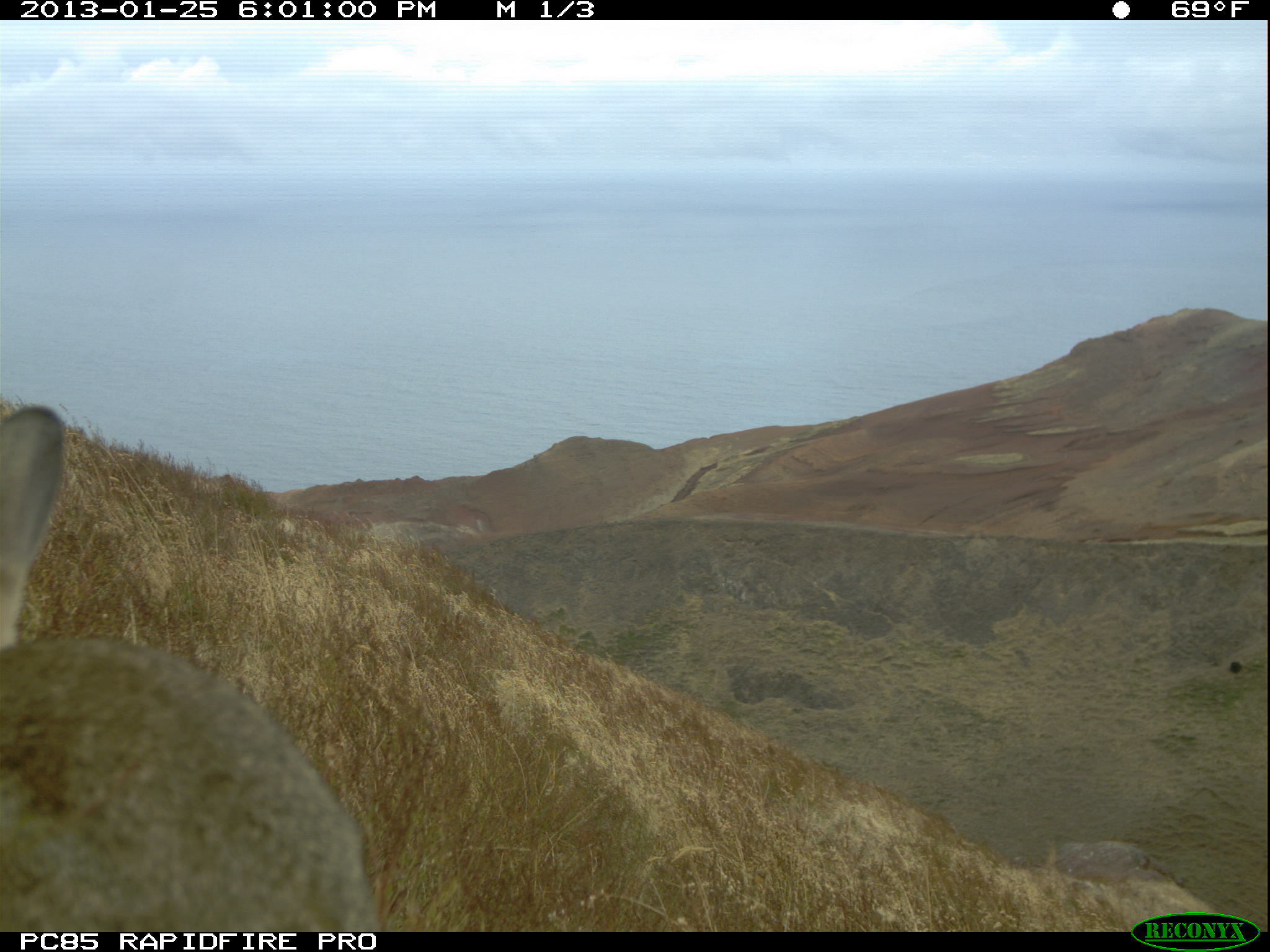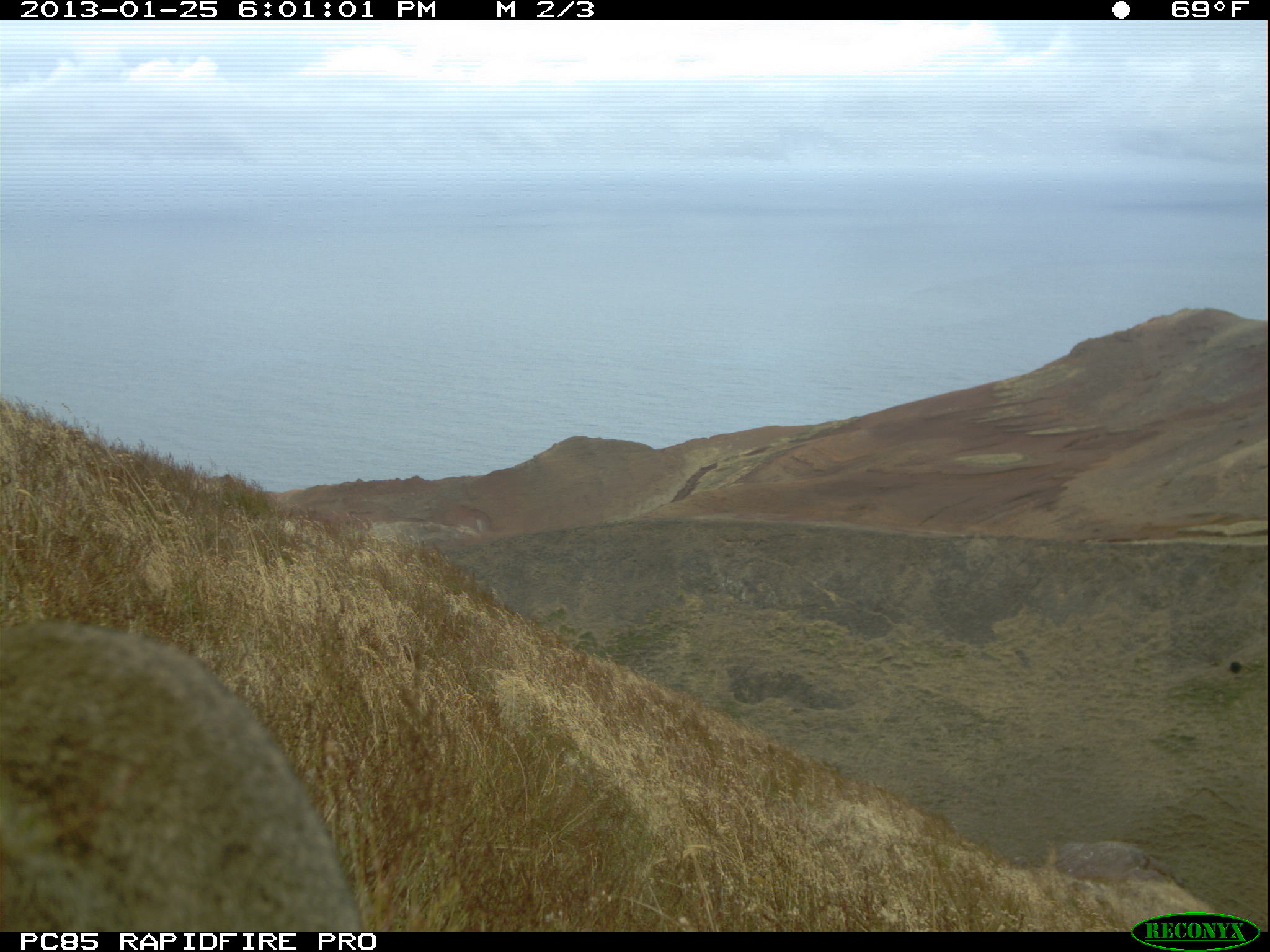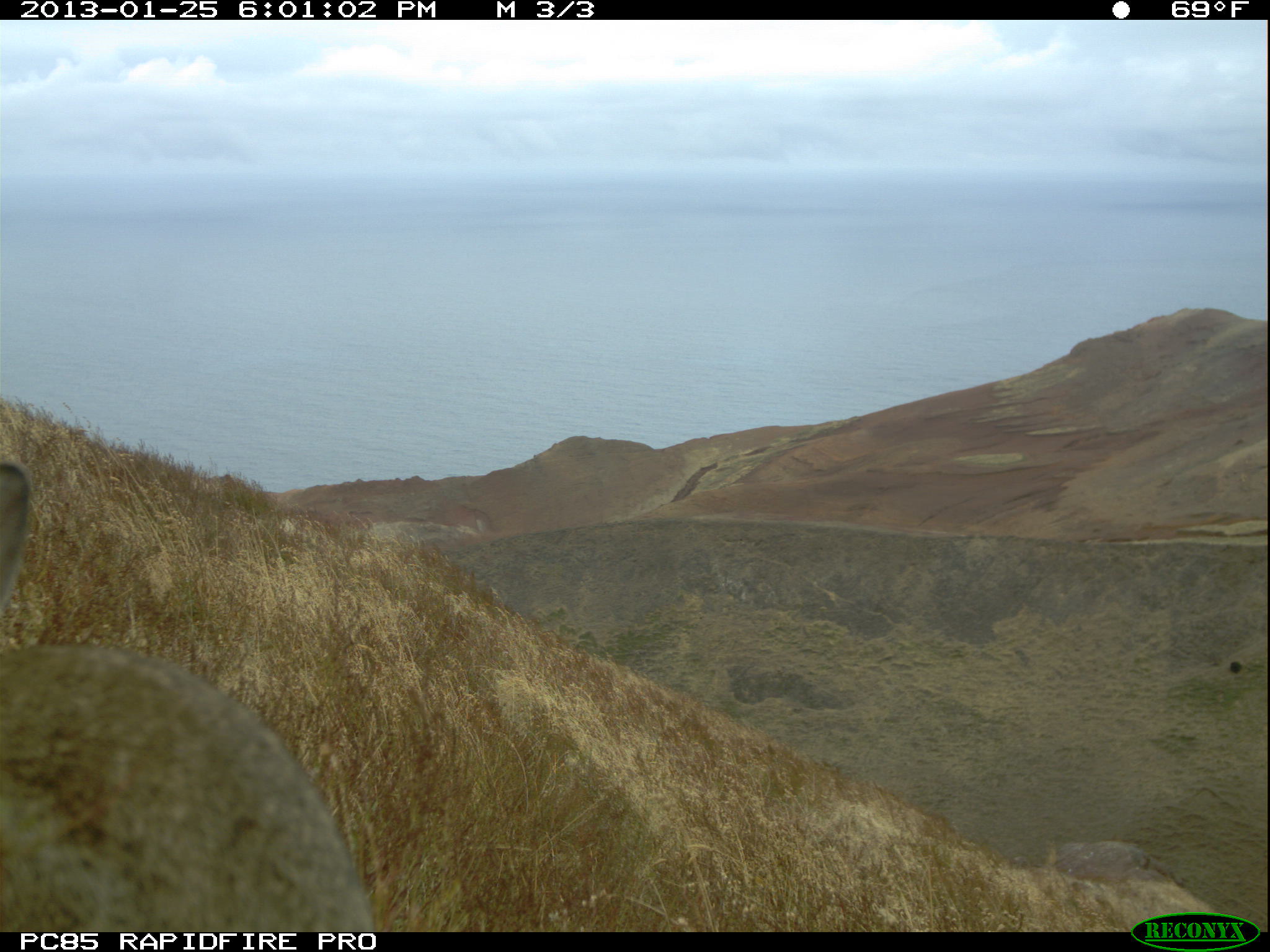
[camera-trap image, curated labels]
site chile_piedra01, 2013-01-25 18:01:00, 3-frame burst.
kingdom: Animalia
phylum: Chordata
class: Mammalia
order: Lagomorpha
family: Leporidae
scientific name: Leporidae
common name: rabbits and hares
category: rabbit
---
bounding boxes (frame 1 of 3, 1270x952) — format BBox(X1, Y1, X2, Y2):
rabbit: BBox(0, 395, 384, 930)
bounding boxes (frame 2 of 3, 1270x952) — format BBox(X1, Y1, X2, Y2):
rabbit: BBox(0, 617, 375, 931)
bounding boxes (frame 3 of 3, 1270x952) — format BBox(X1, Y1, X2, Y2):
rabbit: BBox(0, 444, 379, 937)